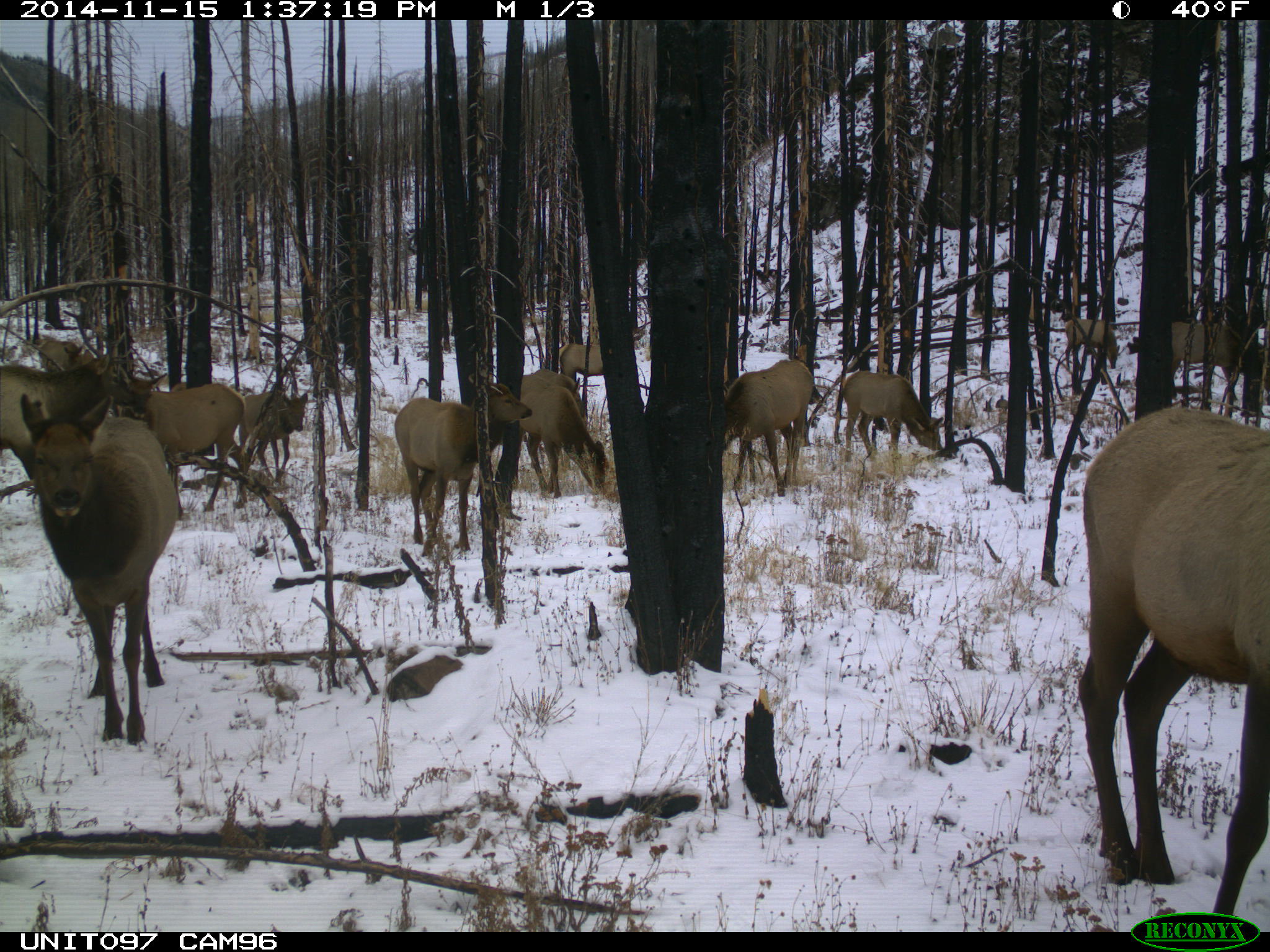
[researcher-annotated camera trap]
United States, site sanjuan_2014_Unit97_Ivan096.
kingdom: Animalia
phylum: Chordata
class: Mammalia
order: Artiodactyla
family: Cervidae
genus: Cervus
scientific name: Cervus elaphus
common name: red deer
Cervus elaphus (red deer).